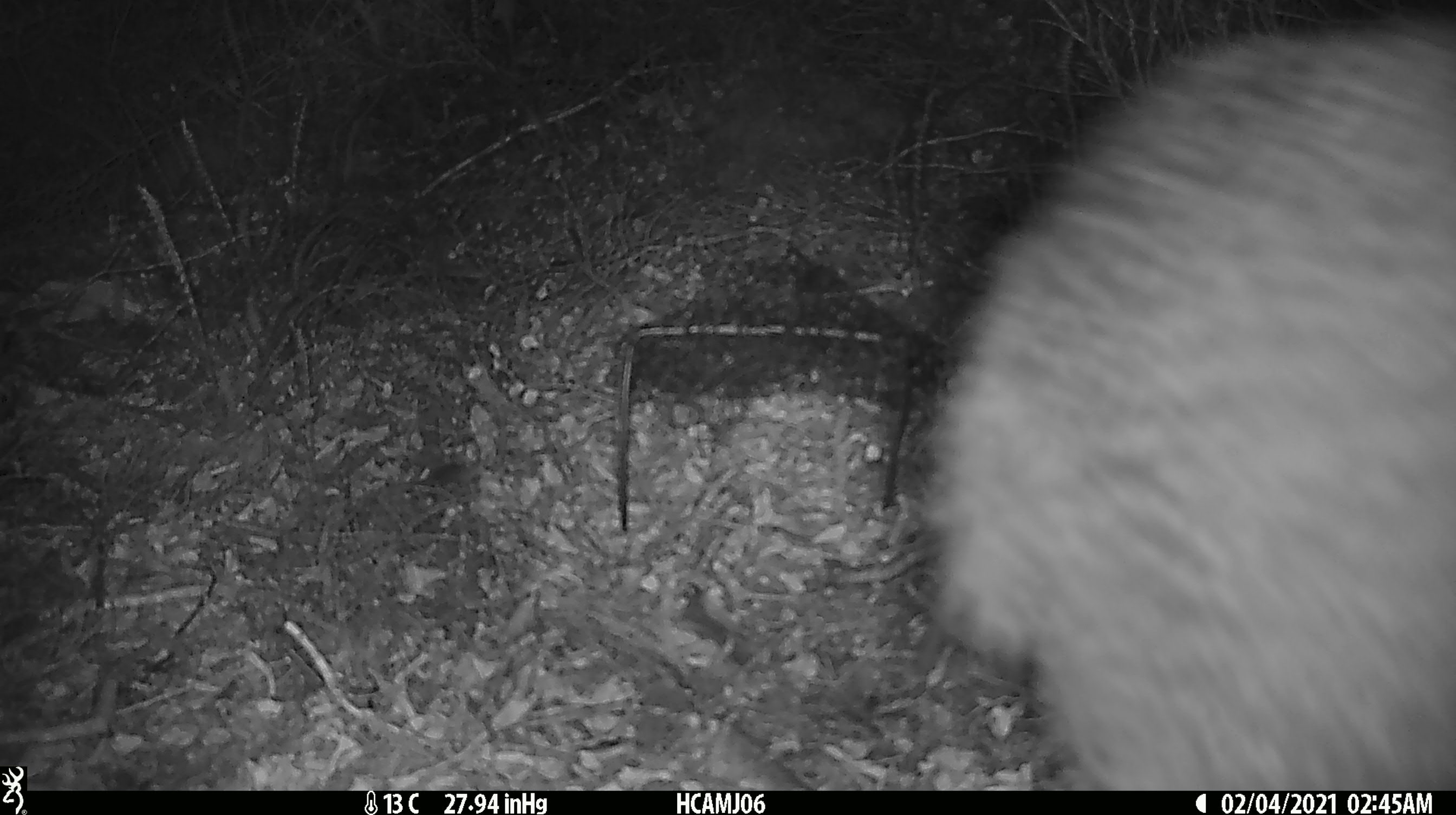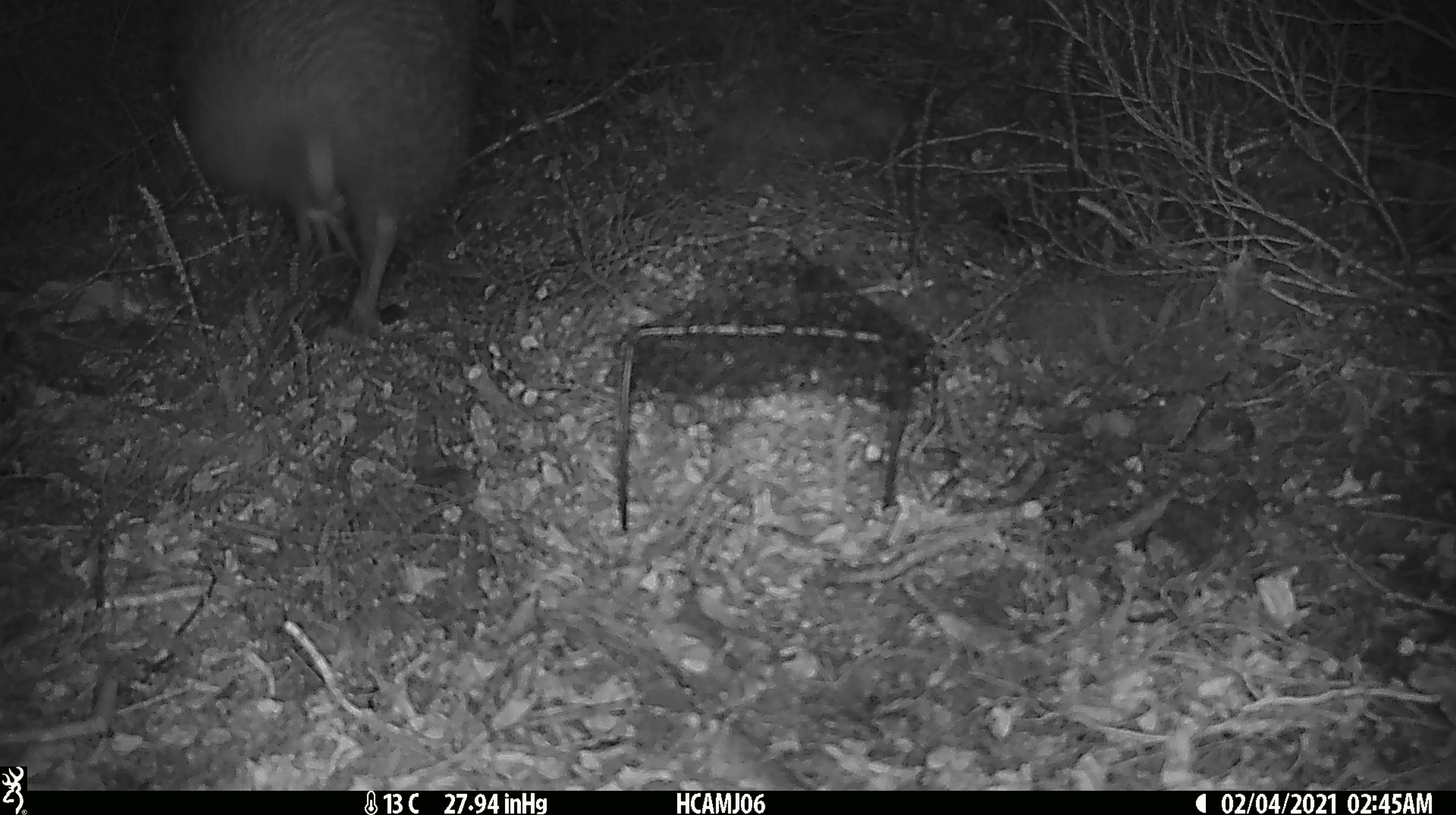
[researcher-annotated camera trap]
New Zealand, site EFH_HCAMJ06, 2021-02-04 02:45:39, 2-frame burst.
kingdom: Animalia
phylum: Chordata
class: Aves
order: Apterygiformes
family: Apterygidae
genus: Apteryx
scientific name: Apteryx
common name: kiwi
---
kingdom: Animalia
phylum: Chordata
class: Aves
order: Passeriformes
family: Acanthisittidae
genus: Acanthisitta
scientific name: Acanthisitta chloris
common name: rifleman